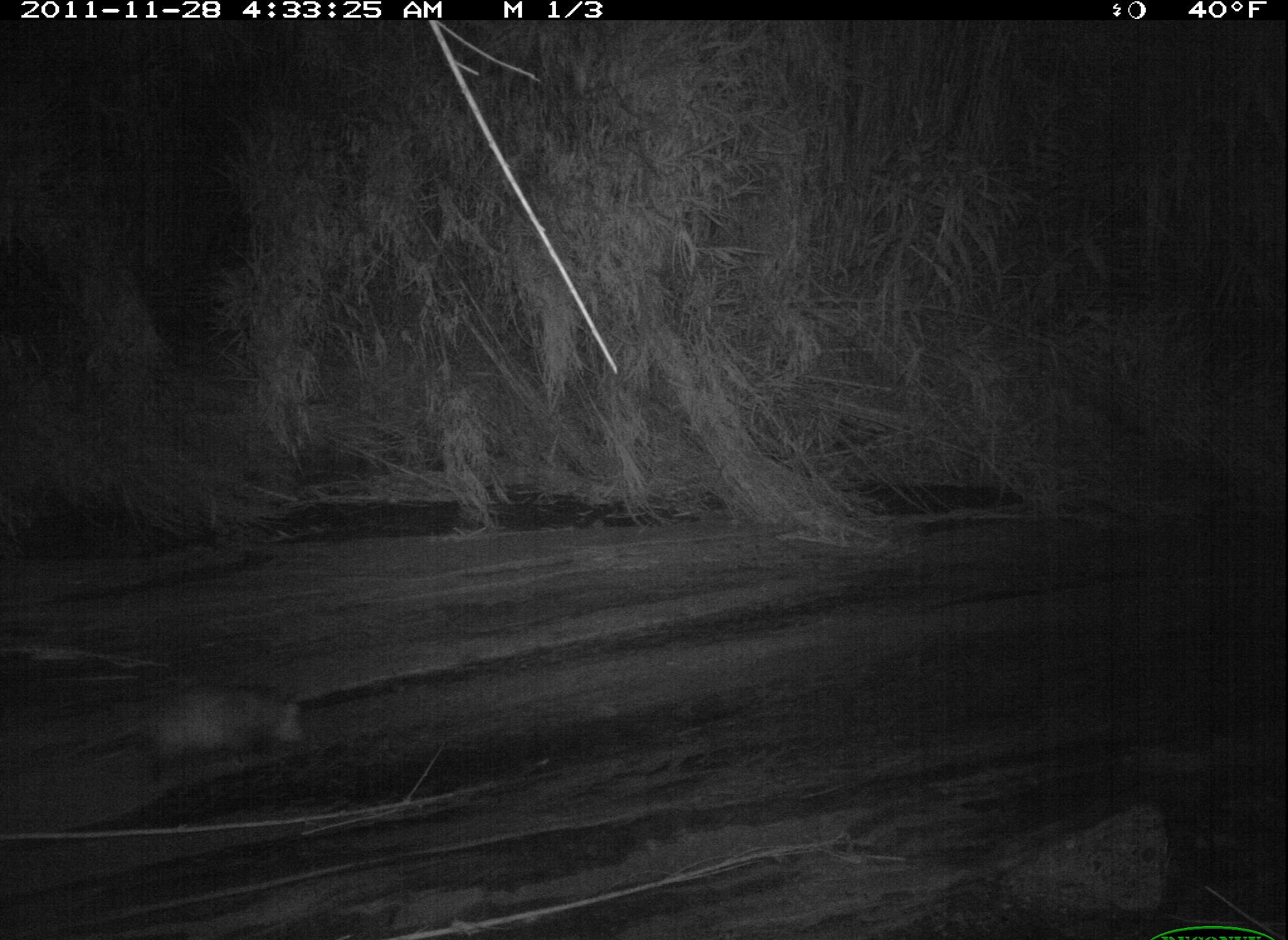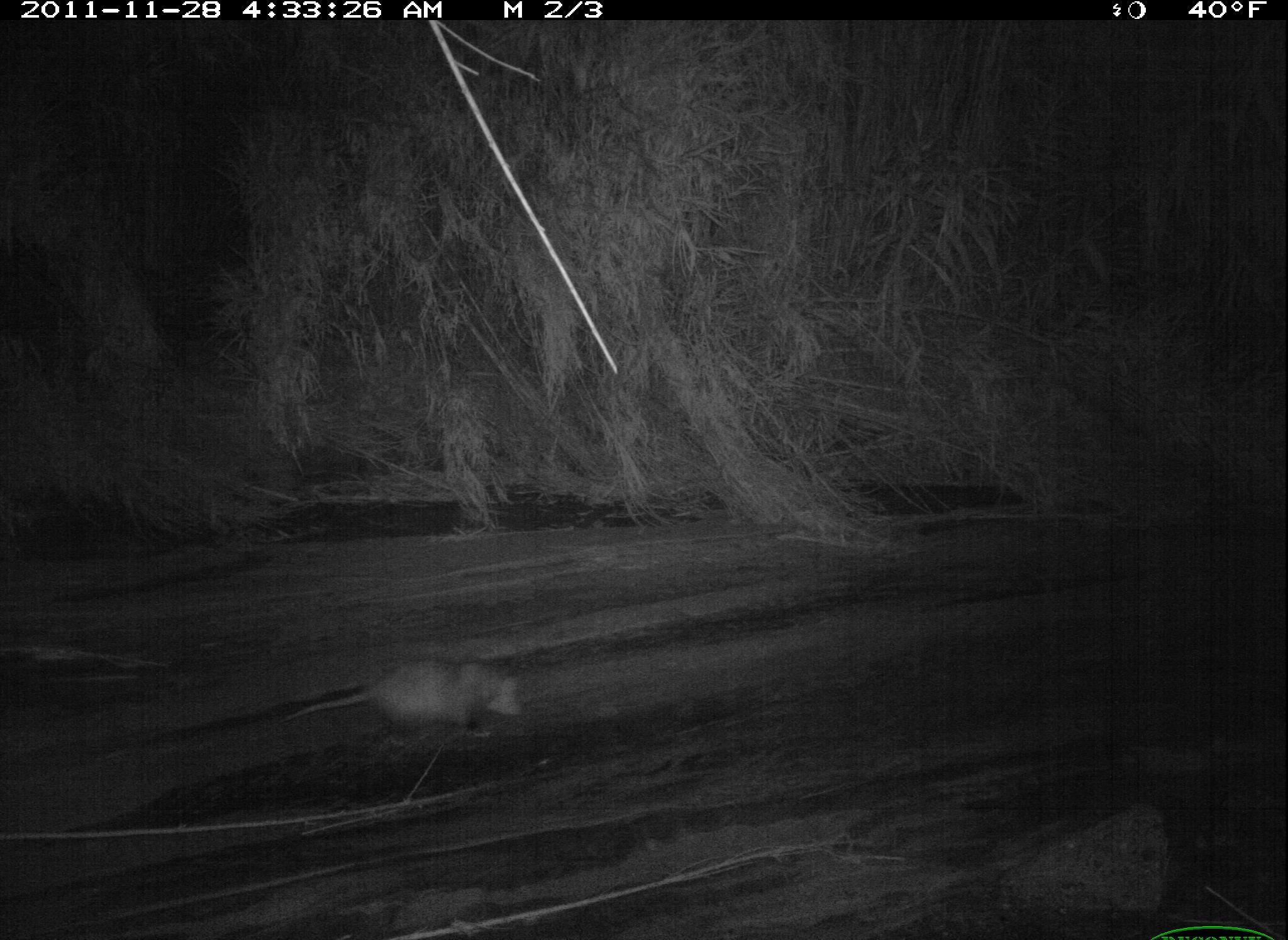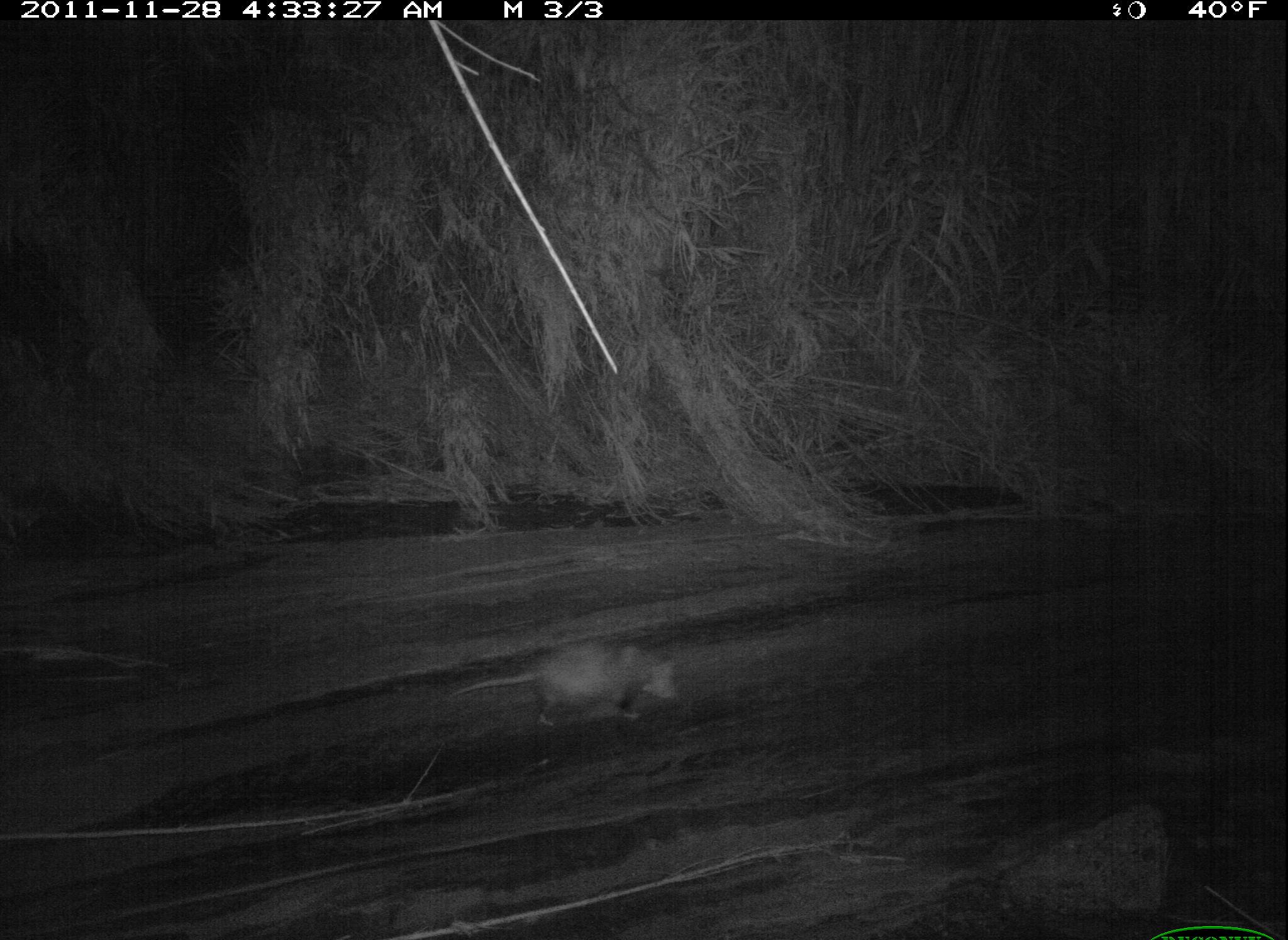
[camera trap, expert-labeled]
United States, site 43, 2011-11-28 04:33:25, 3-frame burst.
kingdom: Animalia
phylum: Chordata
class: Mammalia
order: Didelphimorphia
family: Didelphidae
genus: Didelphis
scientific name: Didelphis virginiana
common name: virginia opossum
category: opossum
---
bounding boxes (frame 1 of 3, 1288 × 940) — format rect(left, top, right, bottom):
opossum: rect(63, 659, 324, 801)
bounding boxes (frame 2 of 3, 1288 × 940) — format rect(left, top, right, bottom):
opossum: rect(259, 653, 535, 750)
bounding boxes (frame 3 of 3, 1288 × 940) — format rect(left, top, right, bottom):
opossum: rect(443, 631, 699, 734)